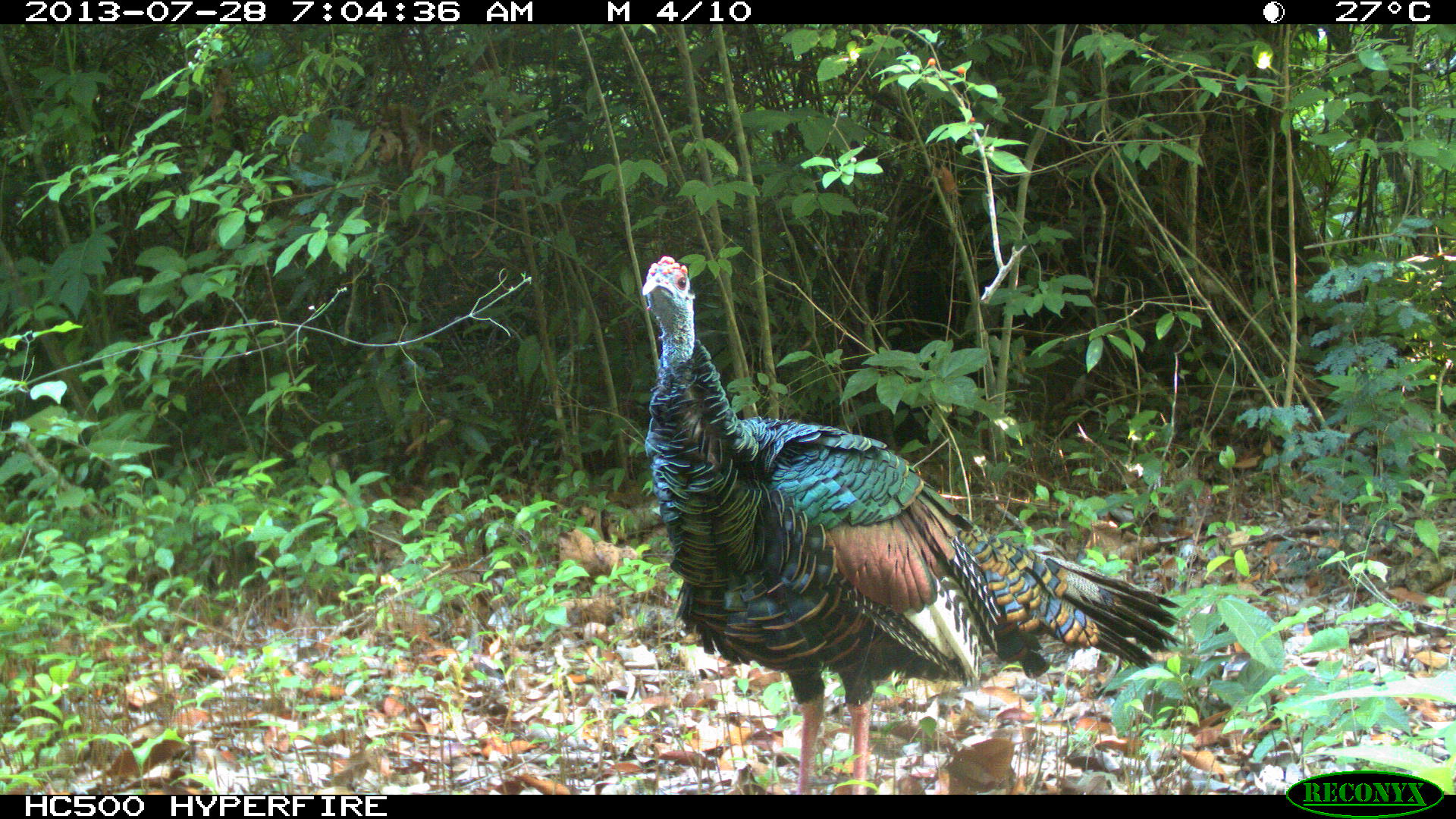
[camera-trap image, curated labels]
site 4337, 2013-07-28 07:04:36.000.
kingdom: Animalia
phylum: Chordata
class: Aves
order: Galliformes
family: Phasianidae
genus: Meleagris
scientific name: Meleagris ocellata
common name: ocellated turkey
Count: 1.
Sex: male.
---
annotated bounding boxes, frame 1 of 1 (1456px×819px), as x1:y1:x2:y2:
meleagris ocellata: 638:254:1182:794